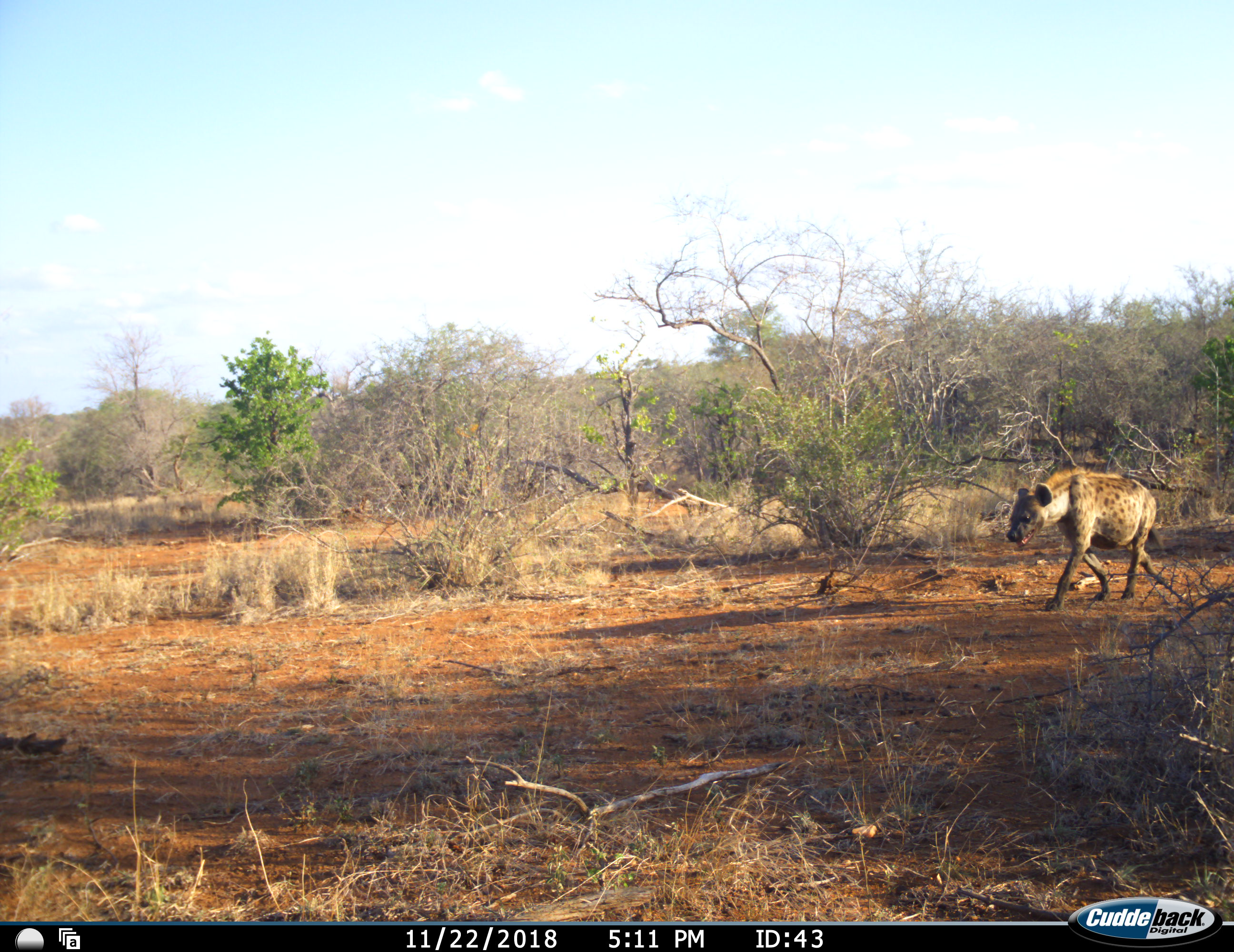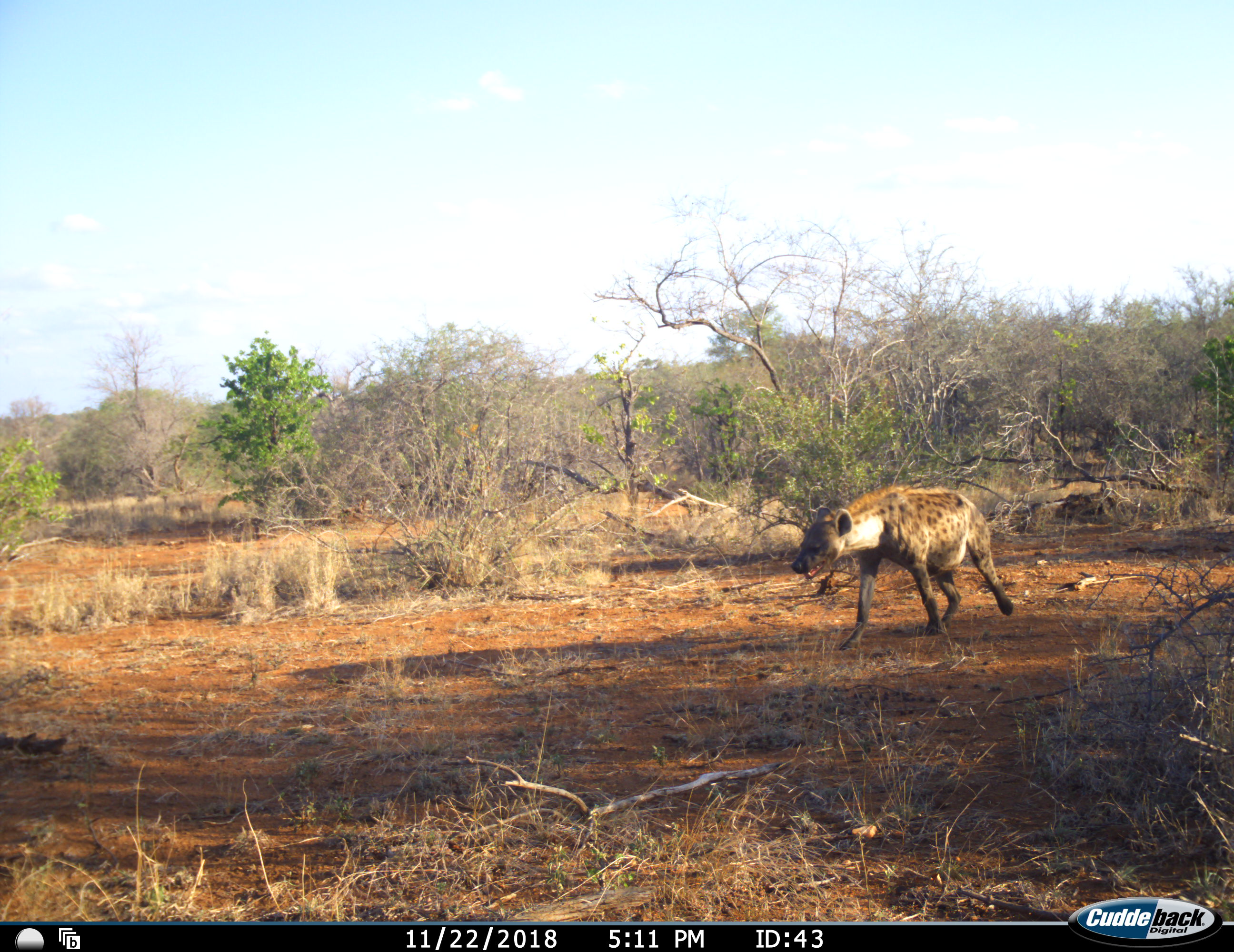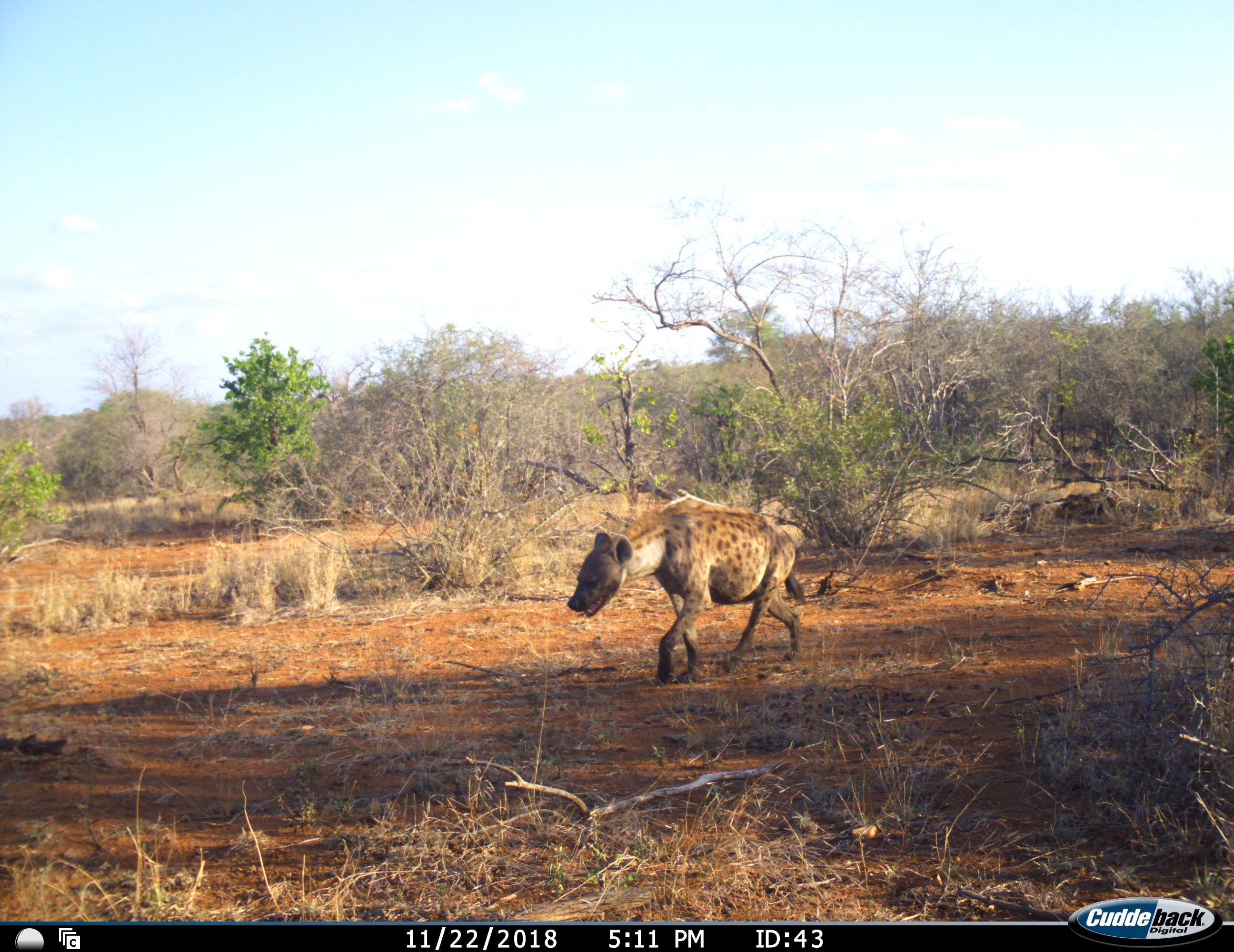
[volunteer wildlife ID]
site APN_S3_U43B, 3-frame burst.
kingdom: Animalia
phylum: Chordata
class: Mammalia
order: Carnivora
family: Hyaenidae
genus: Crocuta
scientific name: Crocuta crocuta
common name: spotted hyena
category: hyenaspotted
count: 1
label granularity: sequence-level